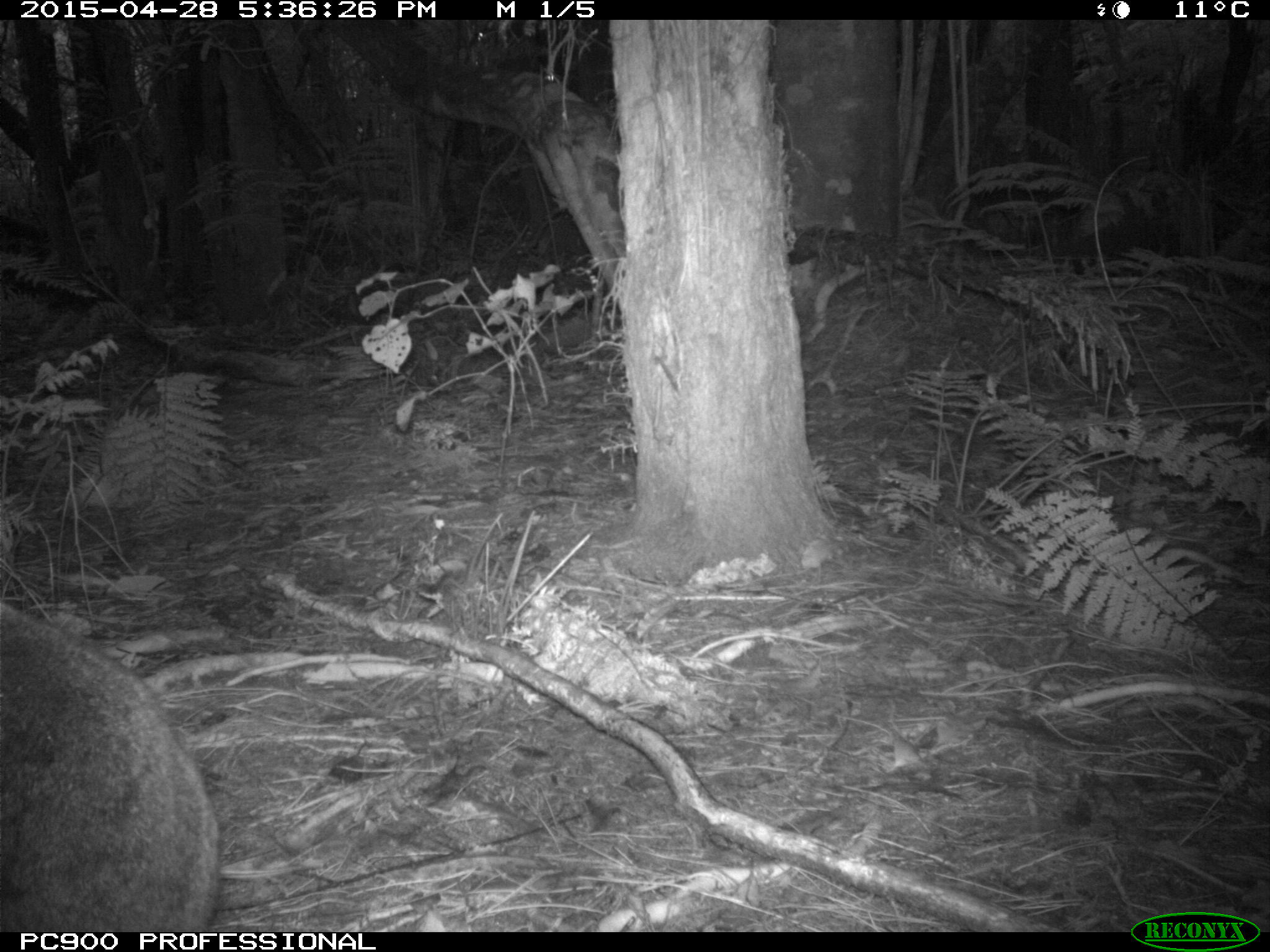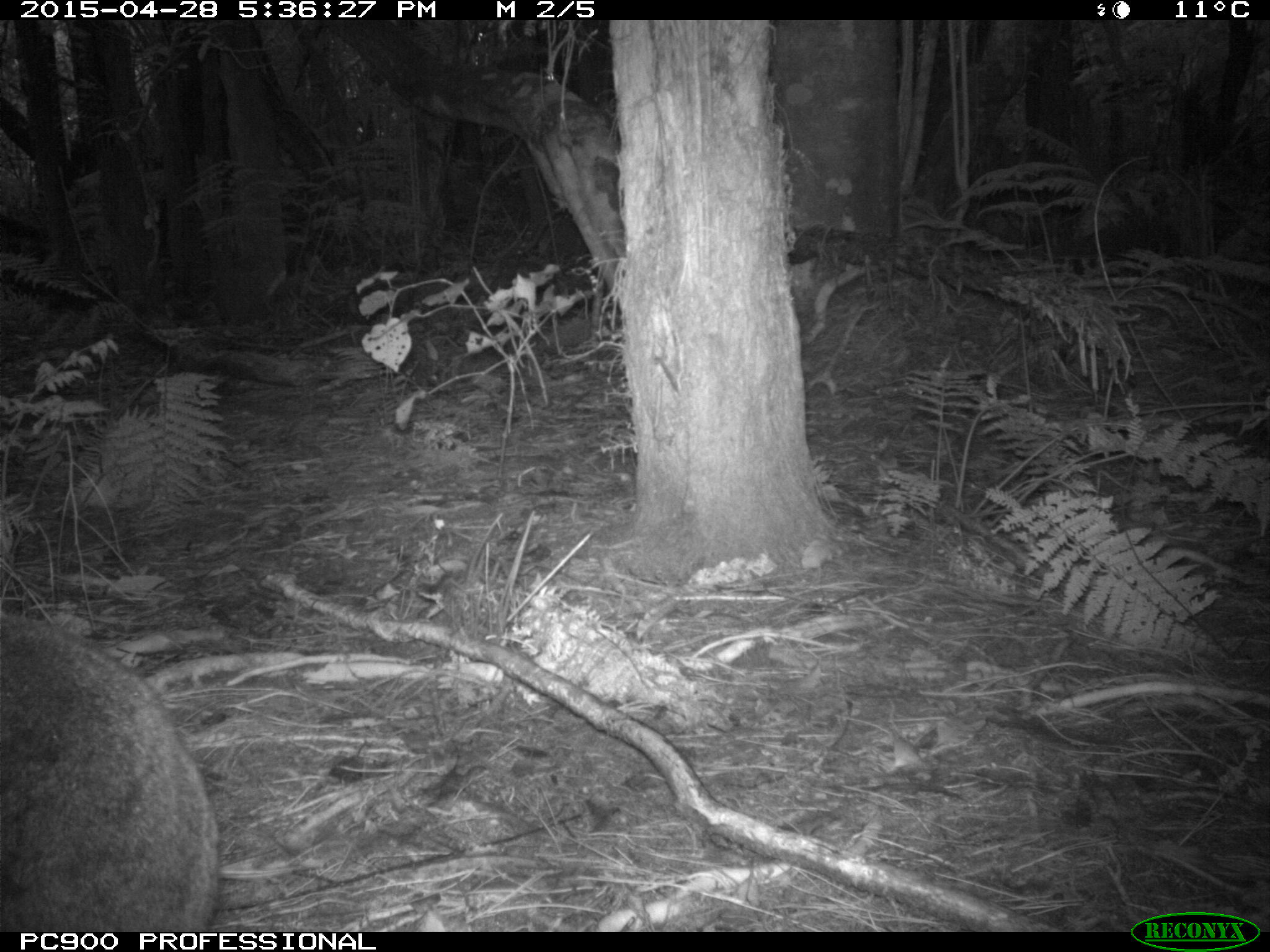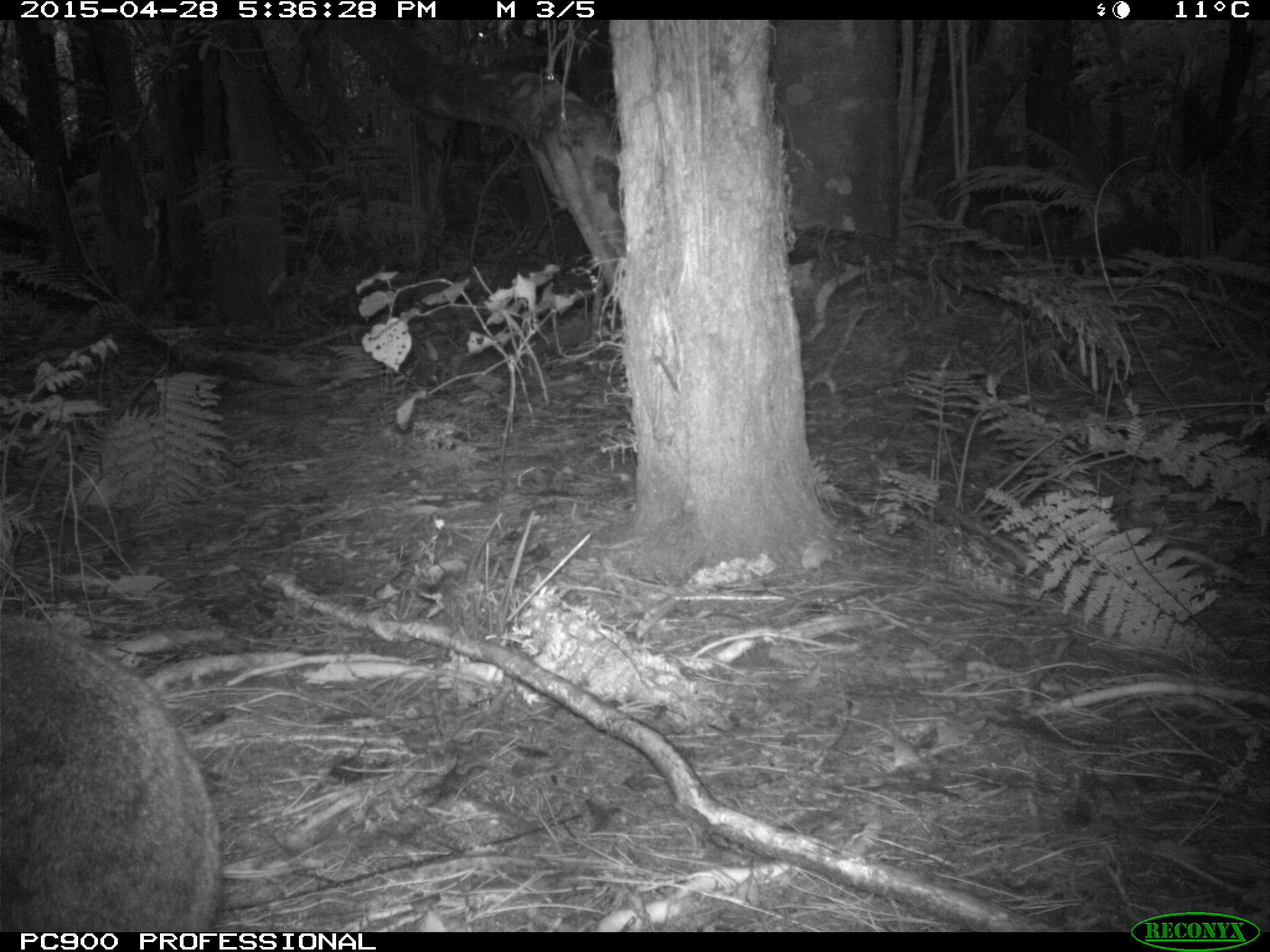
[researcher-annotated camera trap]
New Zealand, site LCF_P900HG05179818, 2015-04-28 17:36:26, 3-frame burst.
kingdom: Animalia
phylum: Chordata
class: Mammalia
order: Diprotodontia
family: Macropodidae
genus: Notamacropus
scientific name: Notamacropus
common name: wallaby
Wallaby (Notamacropus).